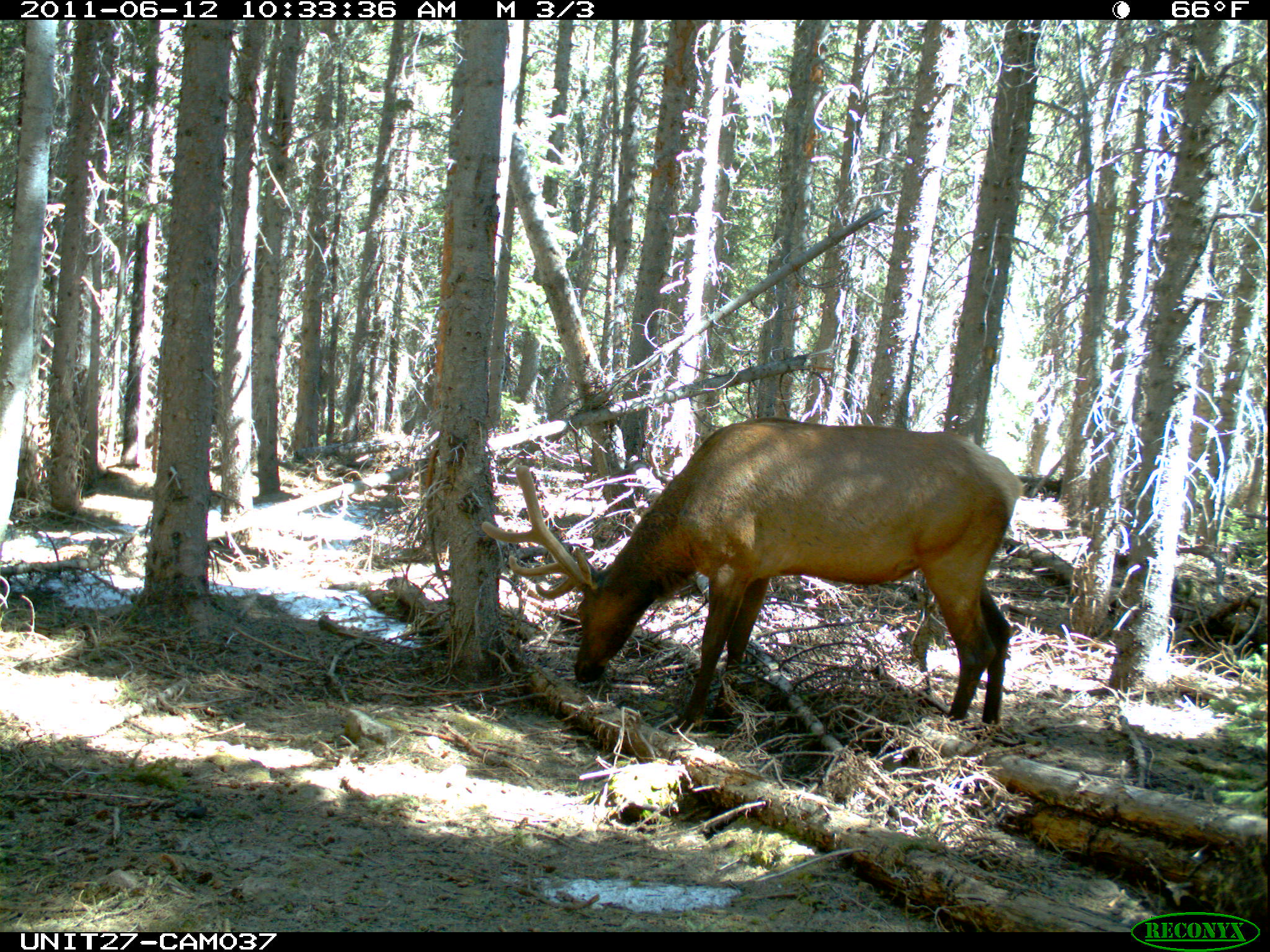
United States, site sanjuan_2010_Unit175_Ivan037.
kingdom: Animalia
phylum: Chordata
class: Mammalia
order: Artiodactyla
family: Cervidae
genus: Cervus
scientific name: Cervus elaphus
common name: red deer